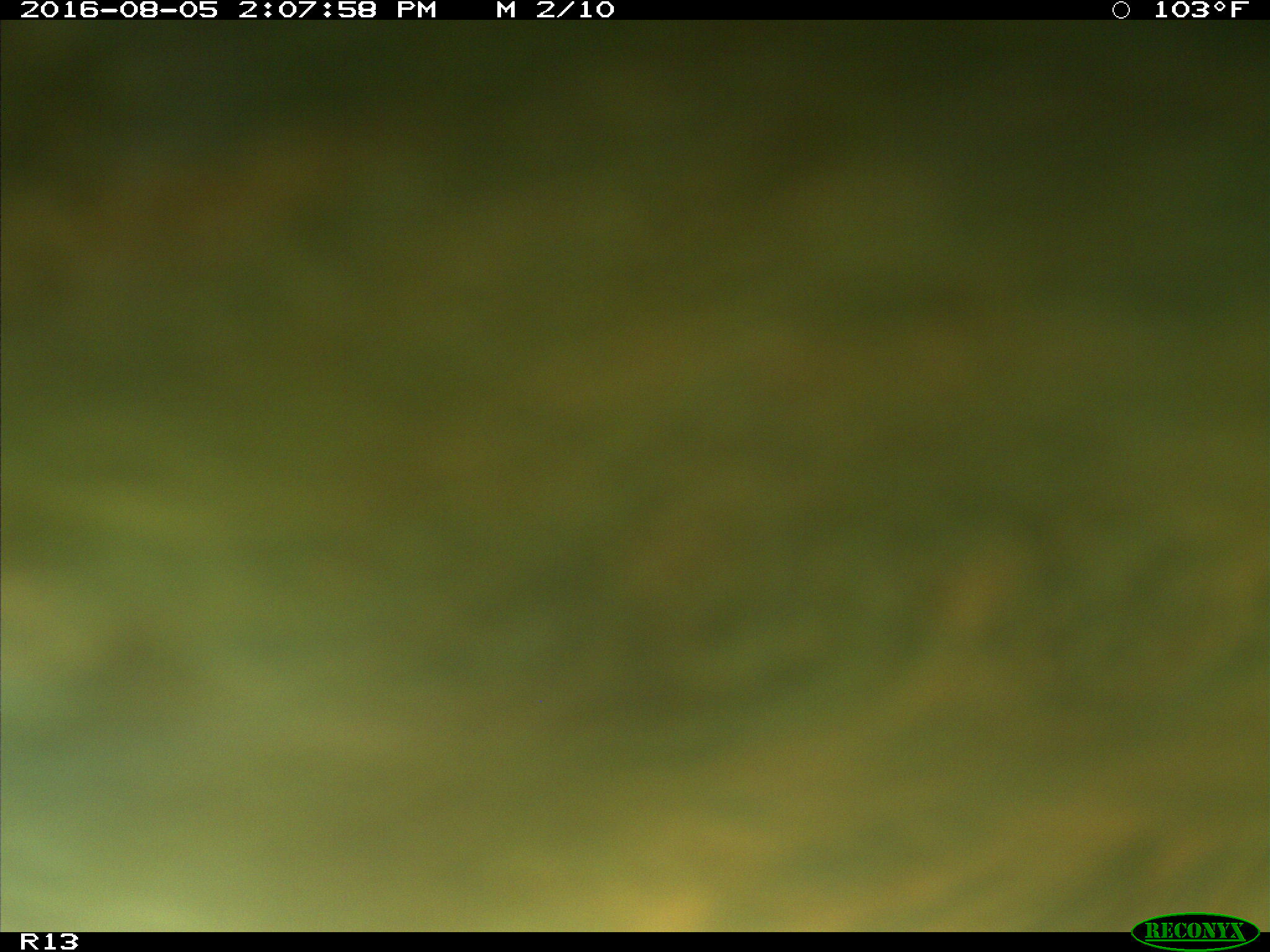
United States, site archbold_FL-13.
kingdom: Animalia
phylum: Chordata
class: Mammalia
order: Artiodactyla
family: Bovidae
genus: Bos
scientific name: Bos taurus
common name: domestic cow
Bos taurus (domestic cow).